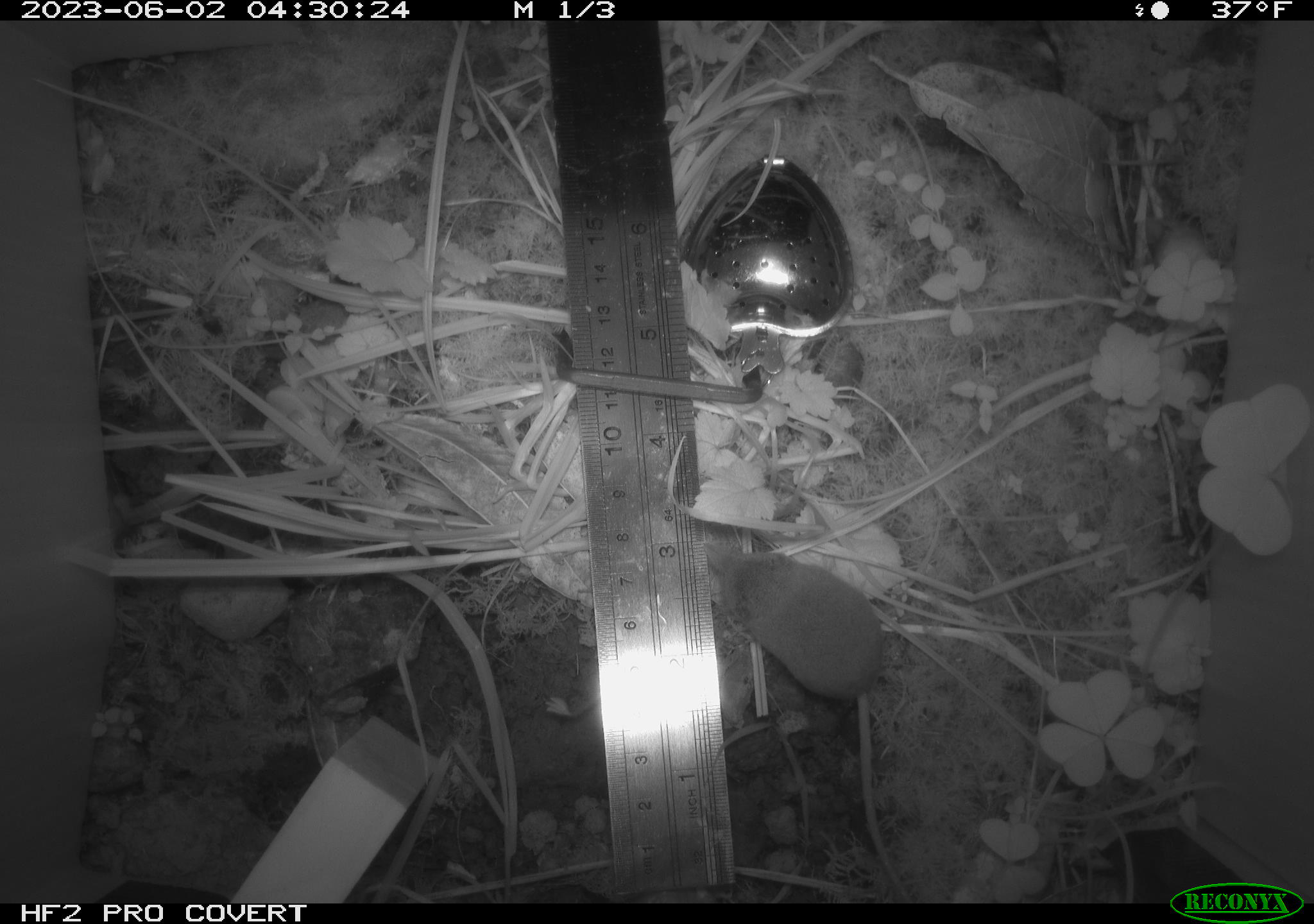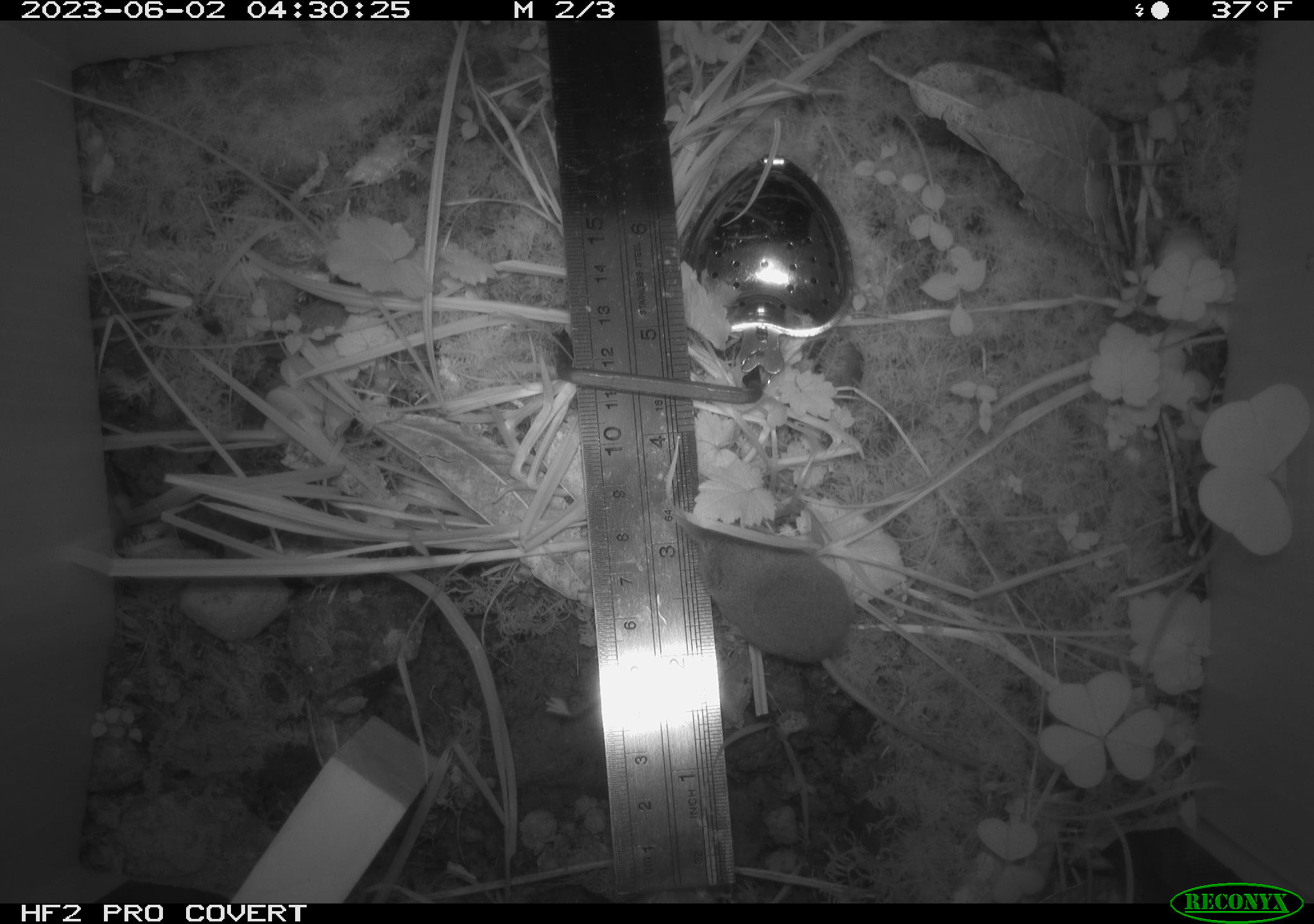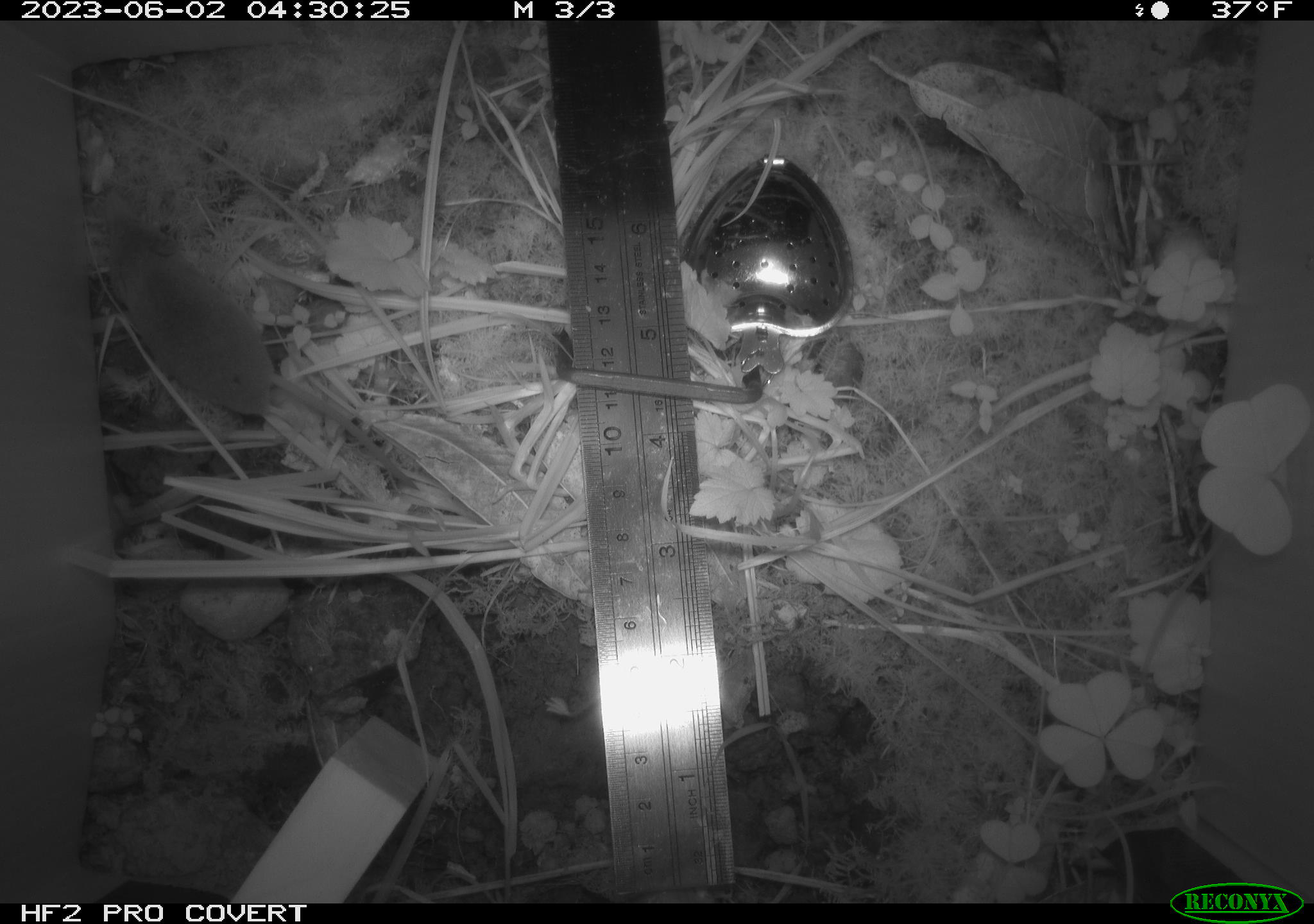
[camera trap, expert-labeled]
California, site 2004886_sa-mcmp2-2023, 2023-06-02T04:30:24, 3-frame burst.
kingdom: Animalia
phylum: Chordata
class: Mammalia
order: Eulipotyphla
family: Soricidae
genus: Sorex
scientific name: Sorex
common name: long-tailed shrew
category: sorex species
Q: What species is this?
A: Sorex species (long-tailed shrew) (Sorex).